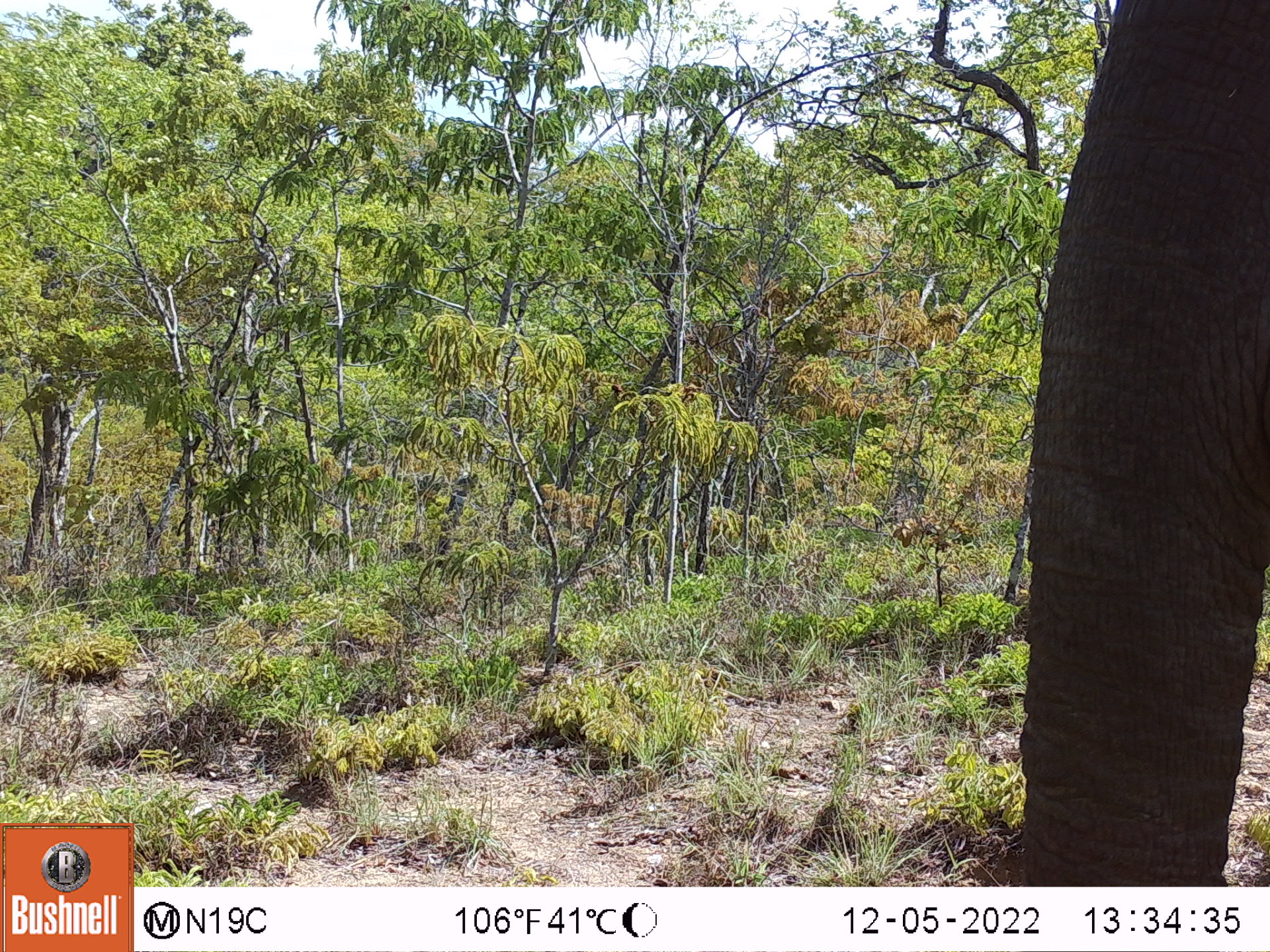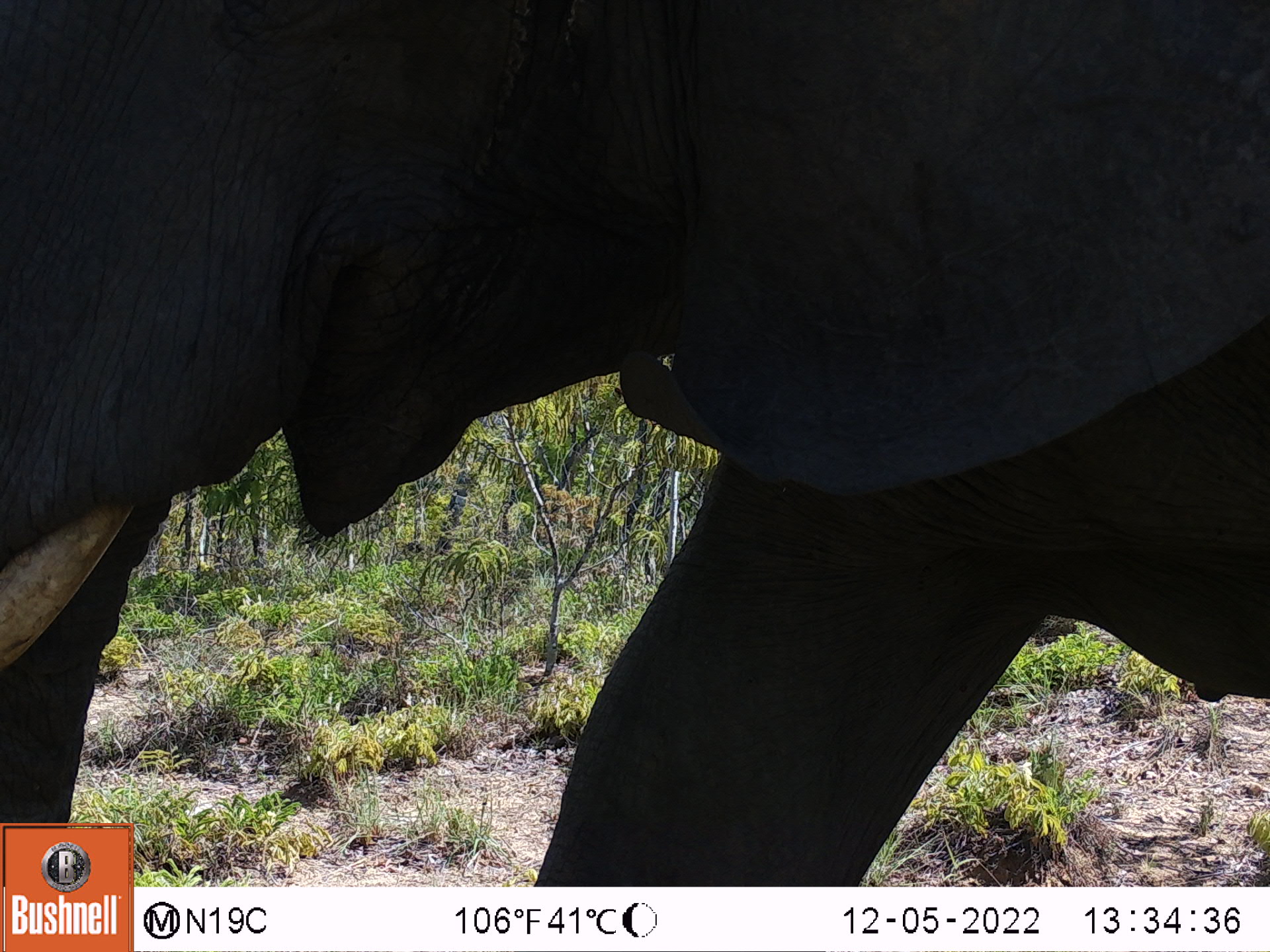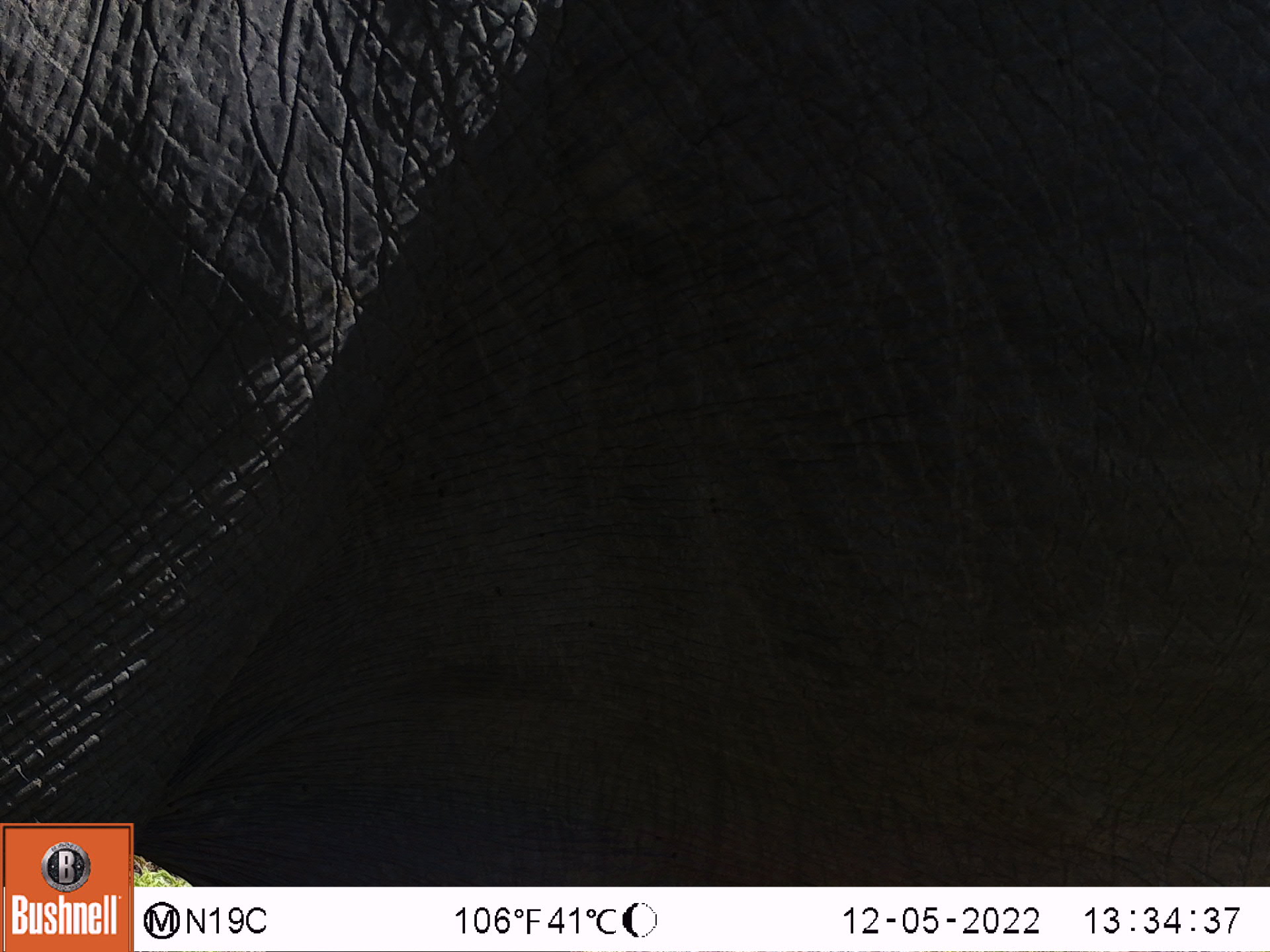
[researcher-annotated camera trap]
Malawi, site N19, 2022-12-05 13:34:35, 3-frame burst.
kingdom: Animalia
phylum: Chordata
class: Mammalia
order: Proboscidea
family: Elephantidae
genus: Loxodonta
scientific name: Loxodonta africana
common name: african savanna elephant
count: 1